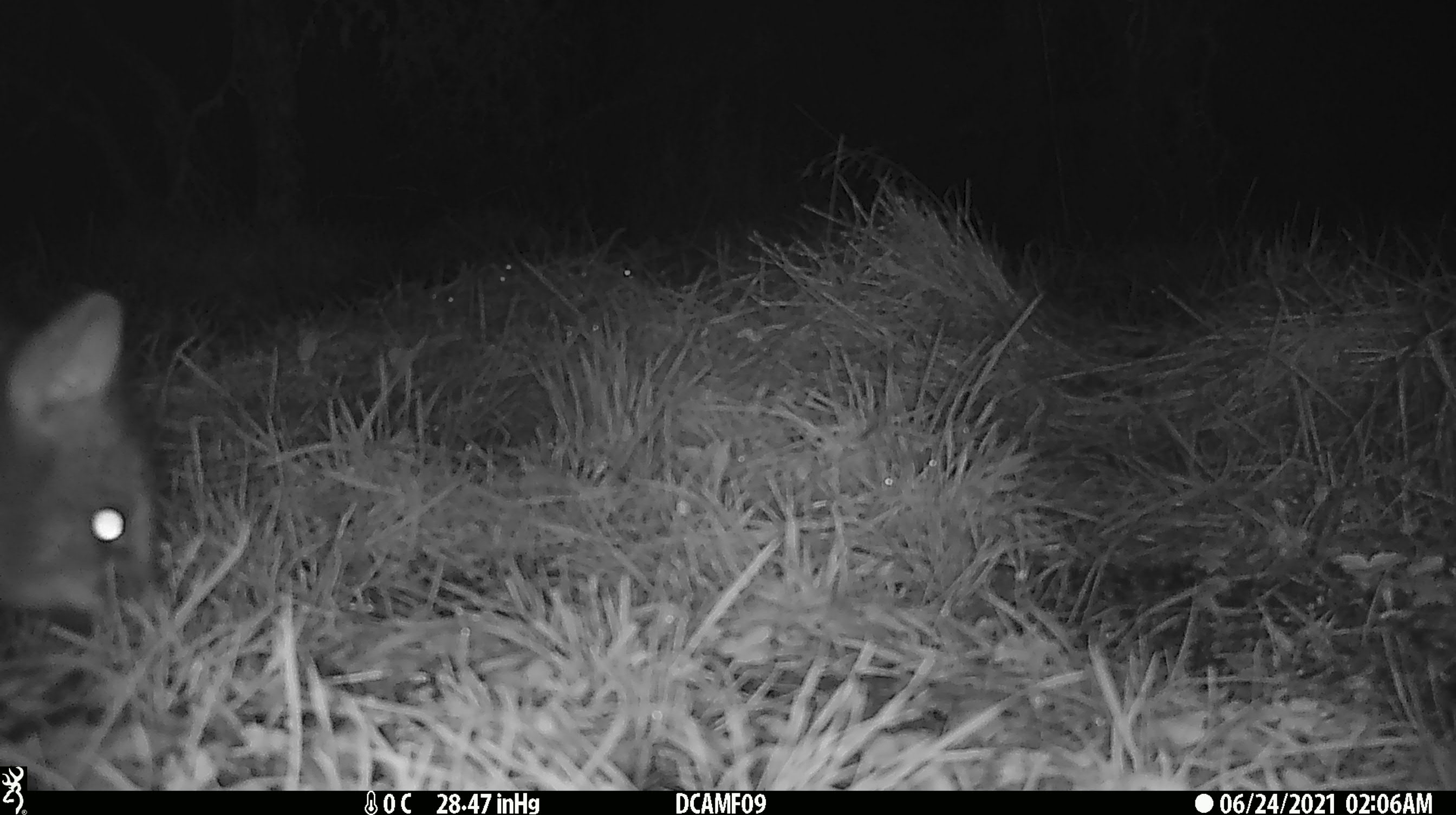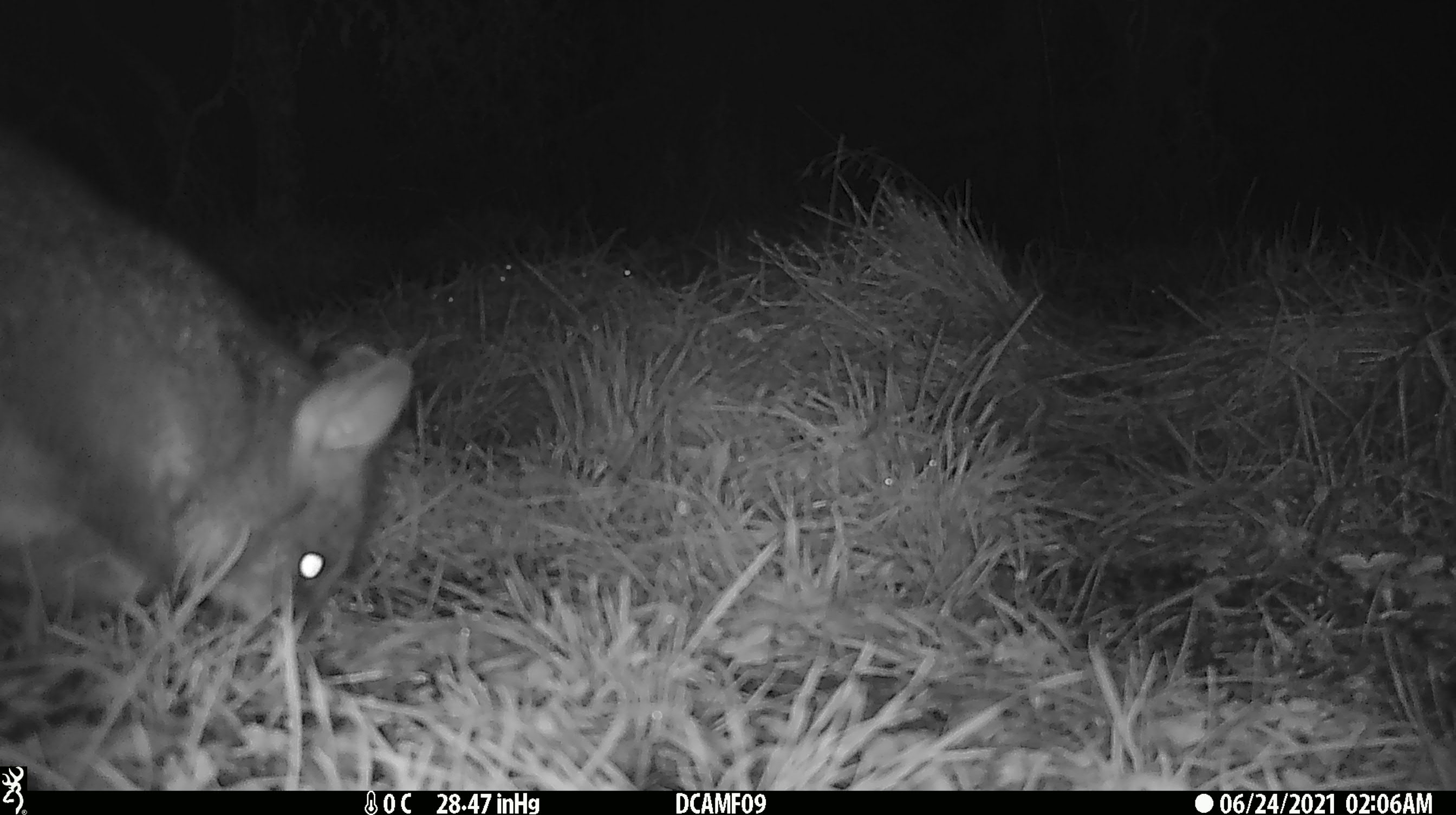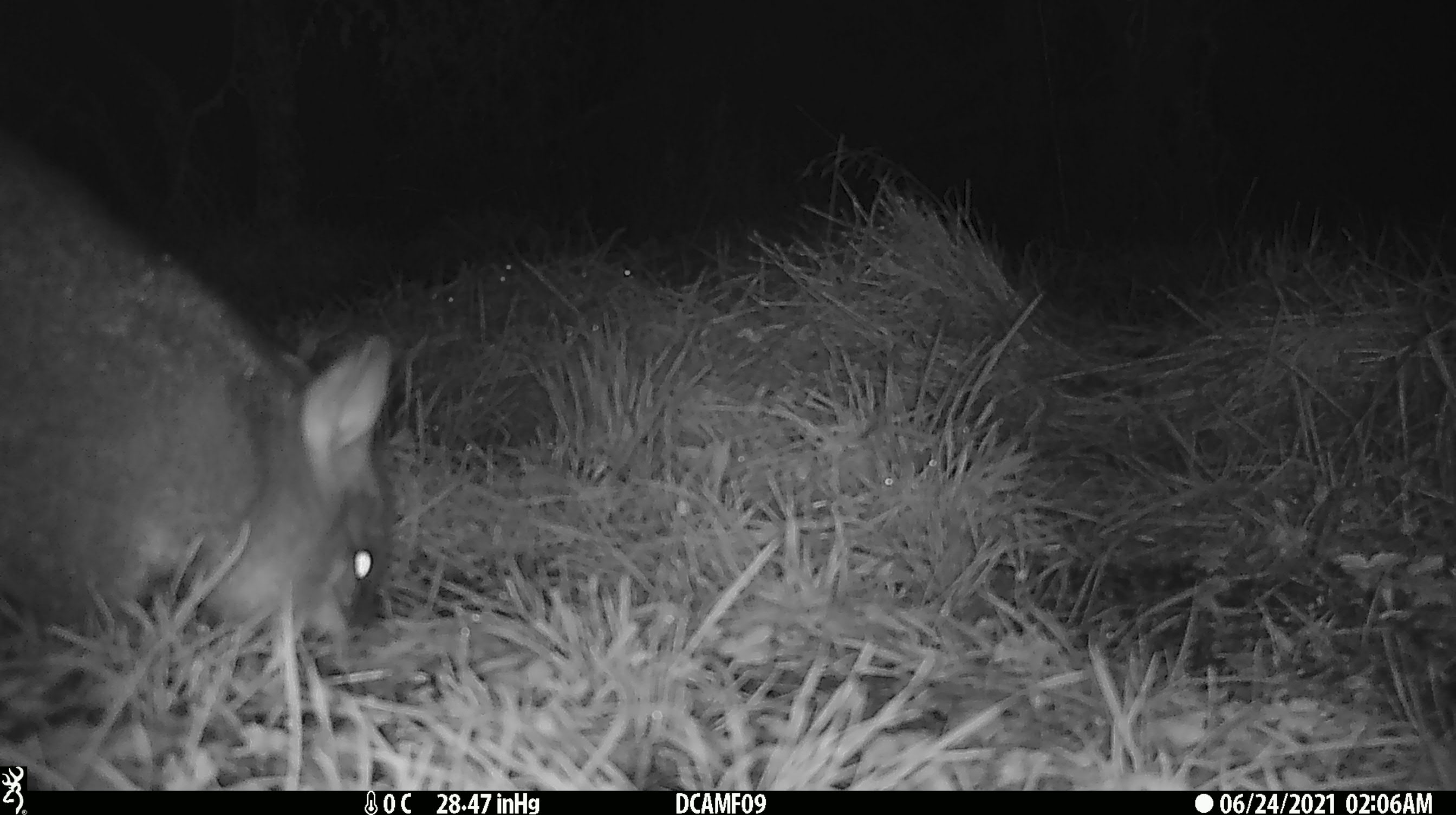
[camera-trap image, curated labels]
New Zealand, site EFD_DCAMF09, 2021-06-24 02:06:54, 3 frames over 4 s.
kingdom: Animalia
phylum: Chordata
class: Mammalia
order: Diprotodontia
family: Phalangeridae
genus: Trichosurus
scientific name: Trichosurus vulpecula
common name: common brushtail possum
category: possum